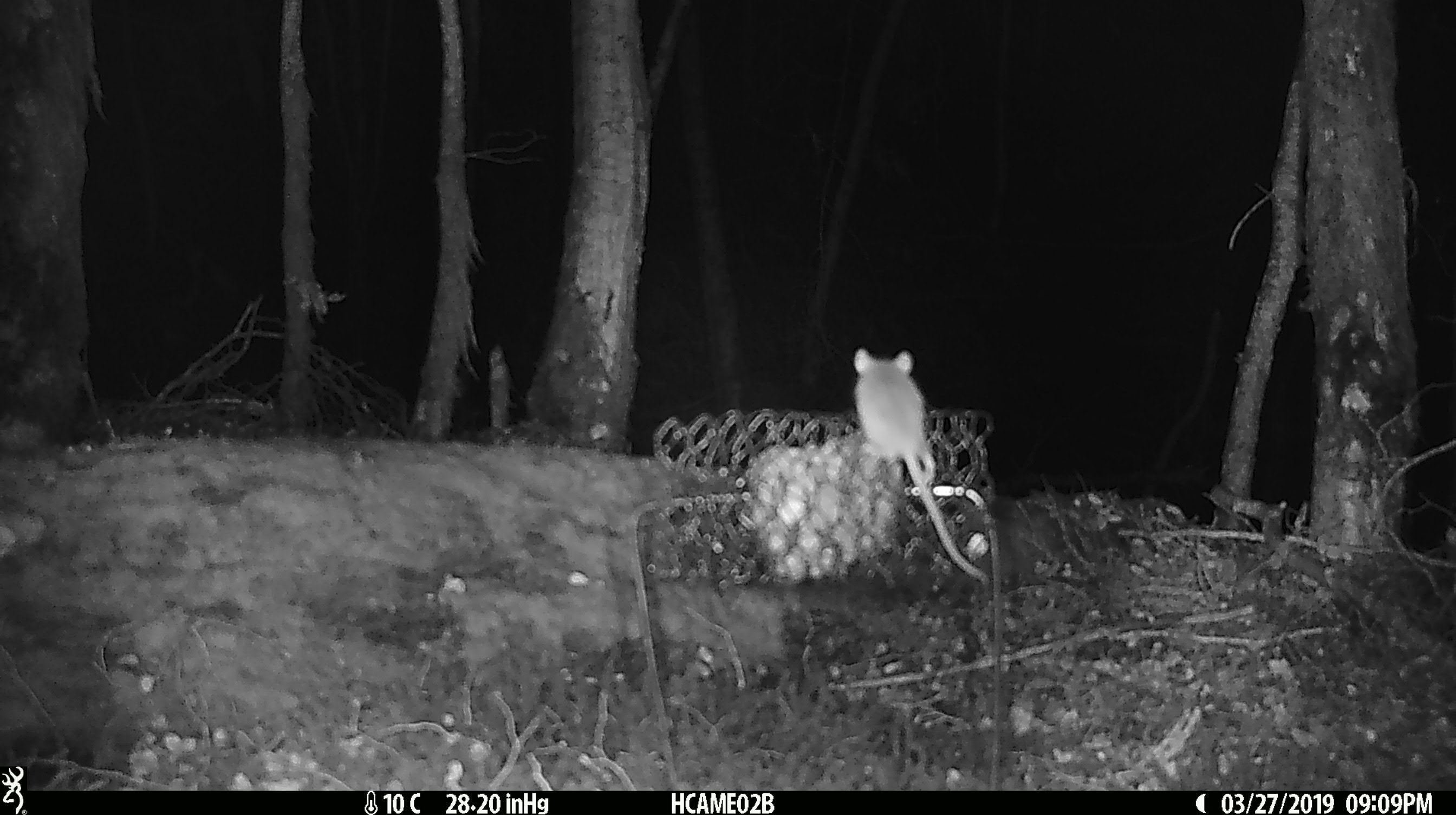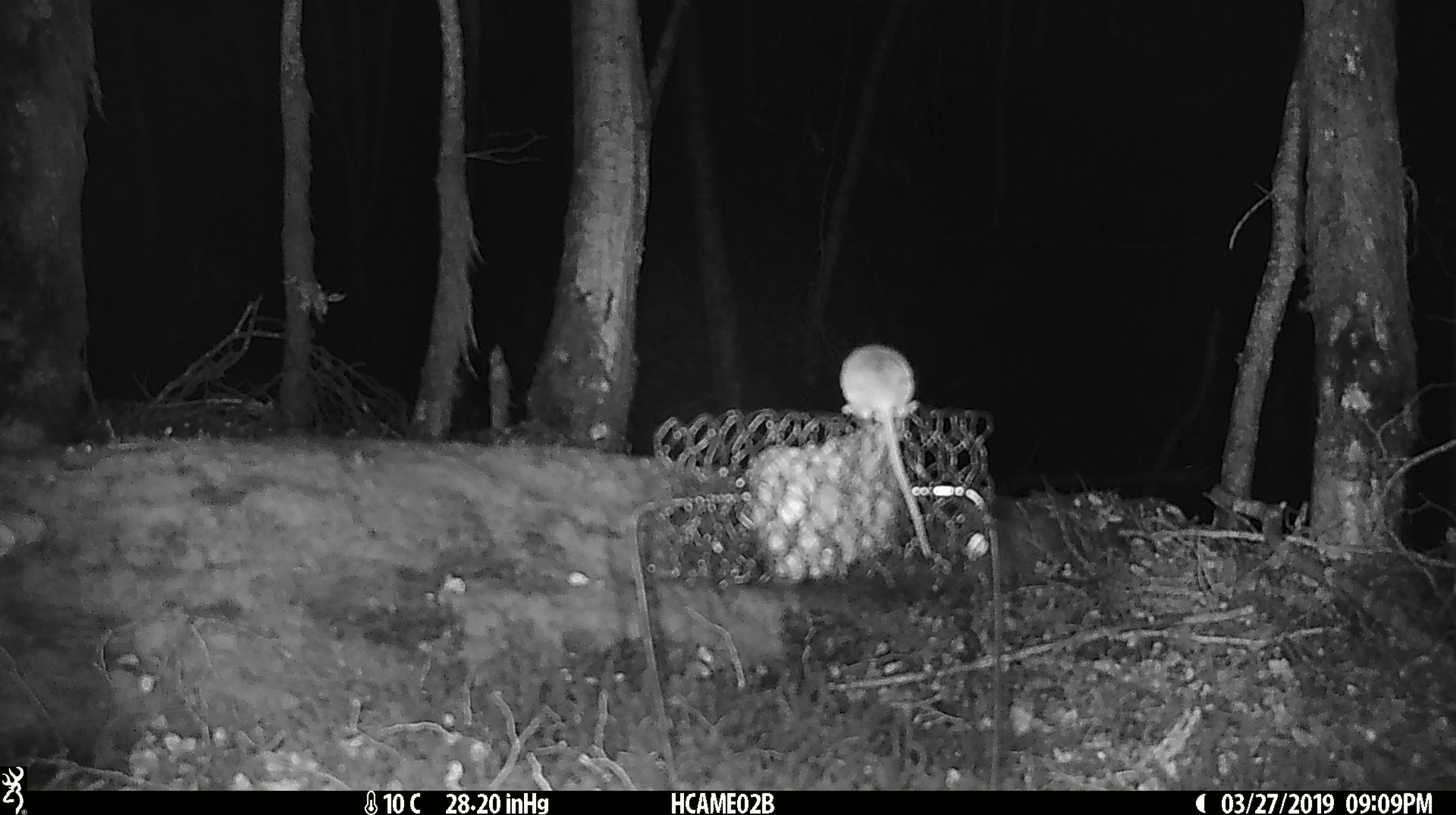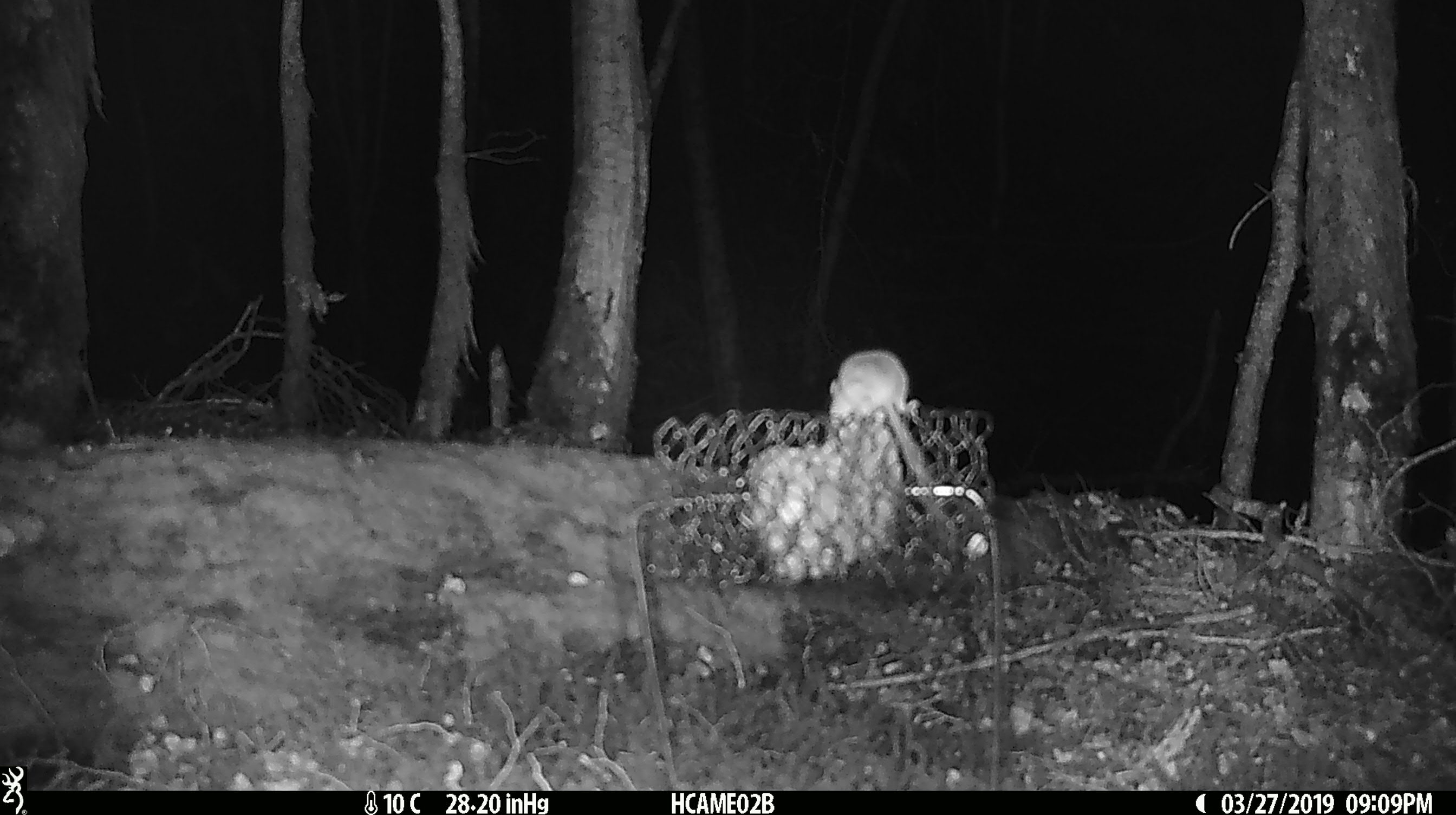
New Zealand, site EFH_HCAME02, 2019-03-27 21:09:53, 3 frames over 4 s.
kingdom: Animalia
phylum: Chordata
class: Mammalia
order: Rodentia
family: Muridae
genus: Mus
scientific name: Mus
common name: mouse